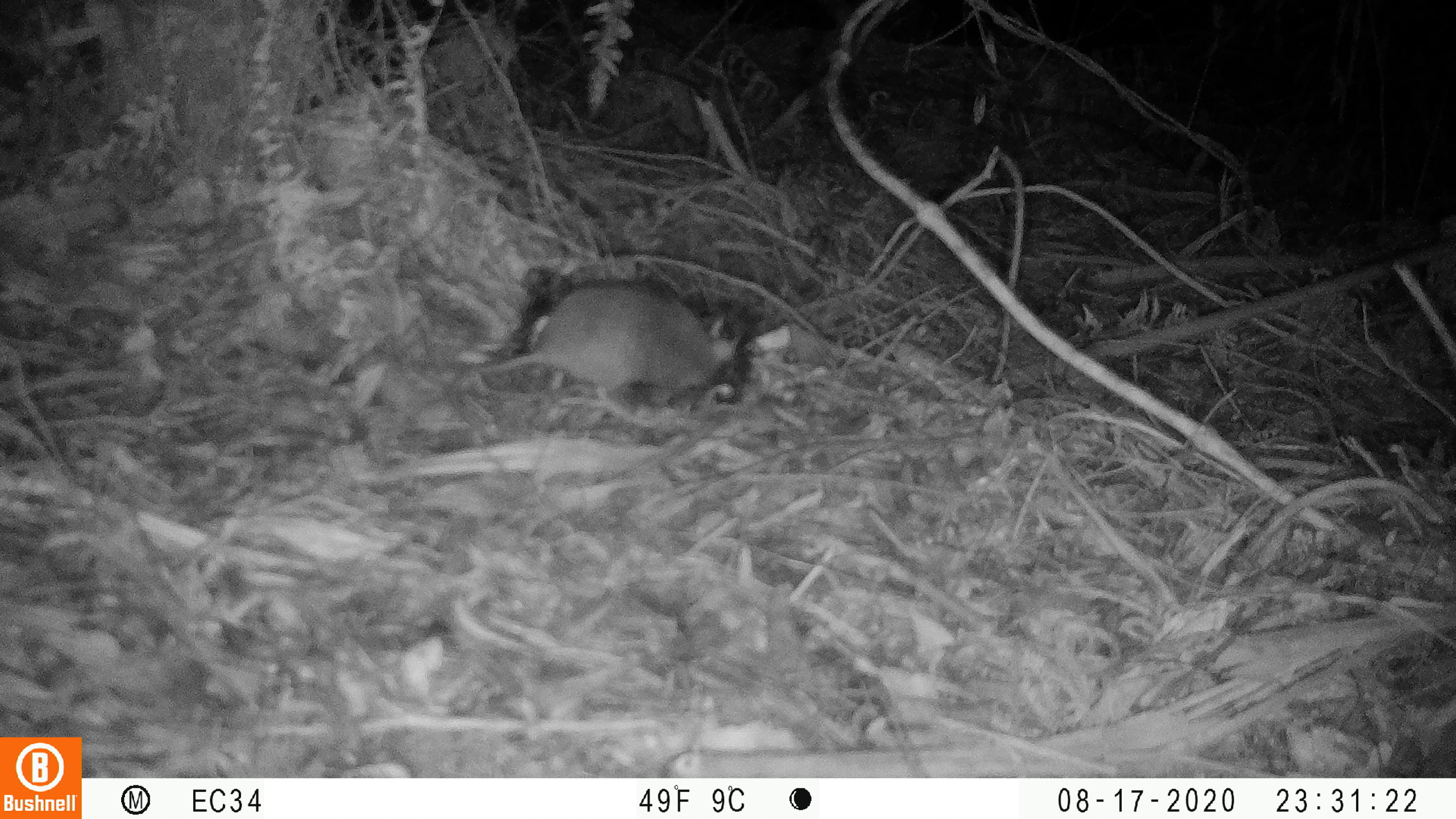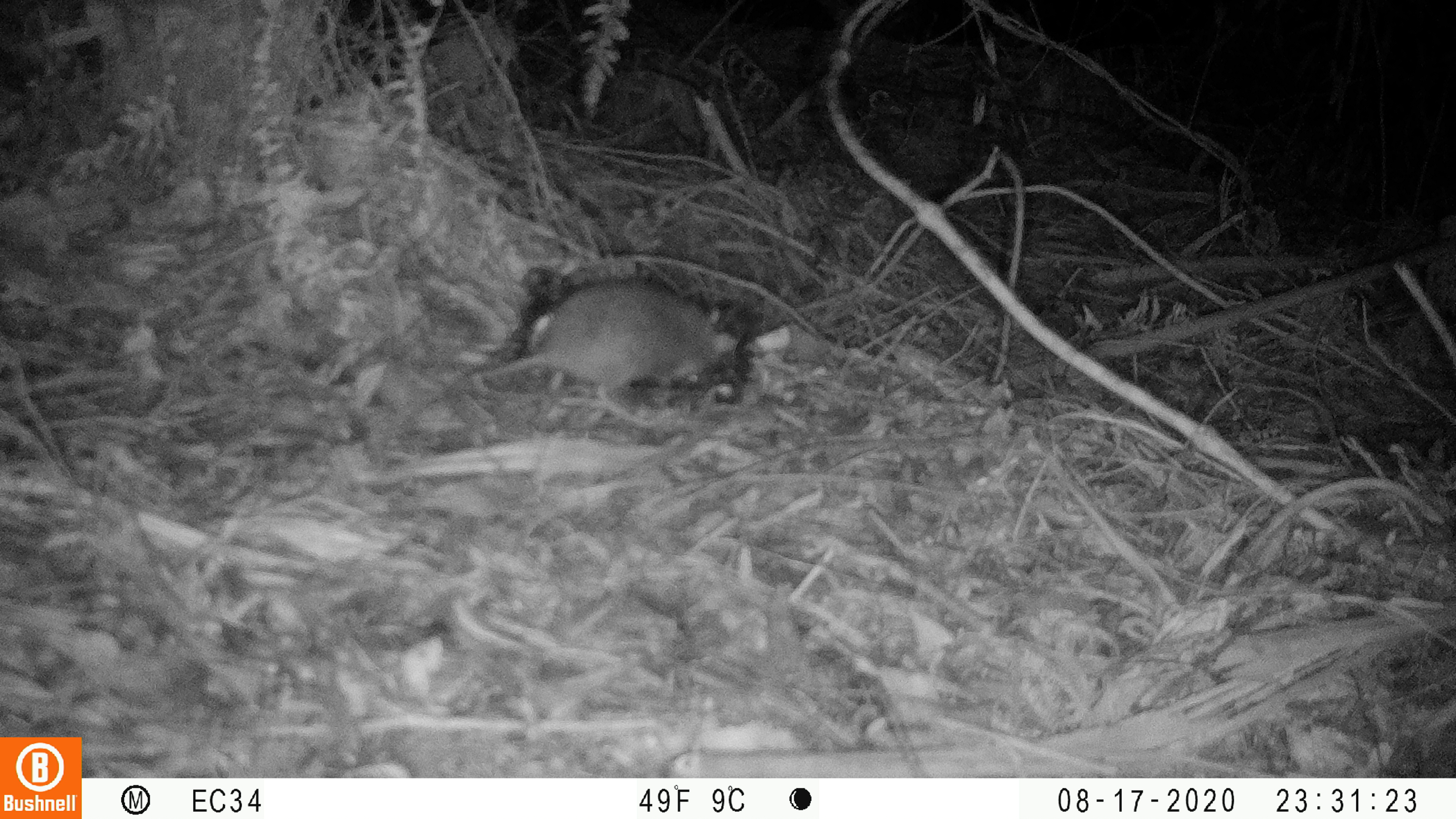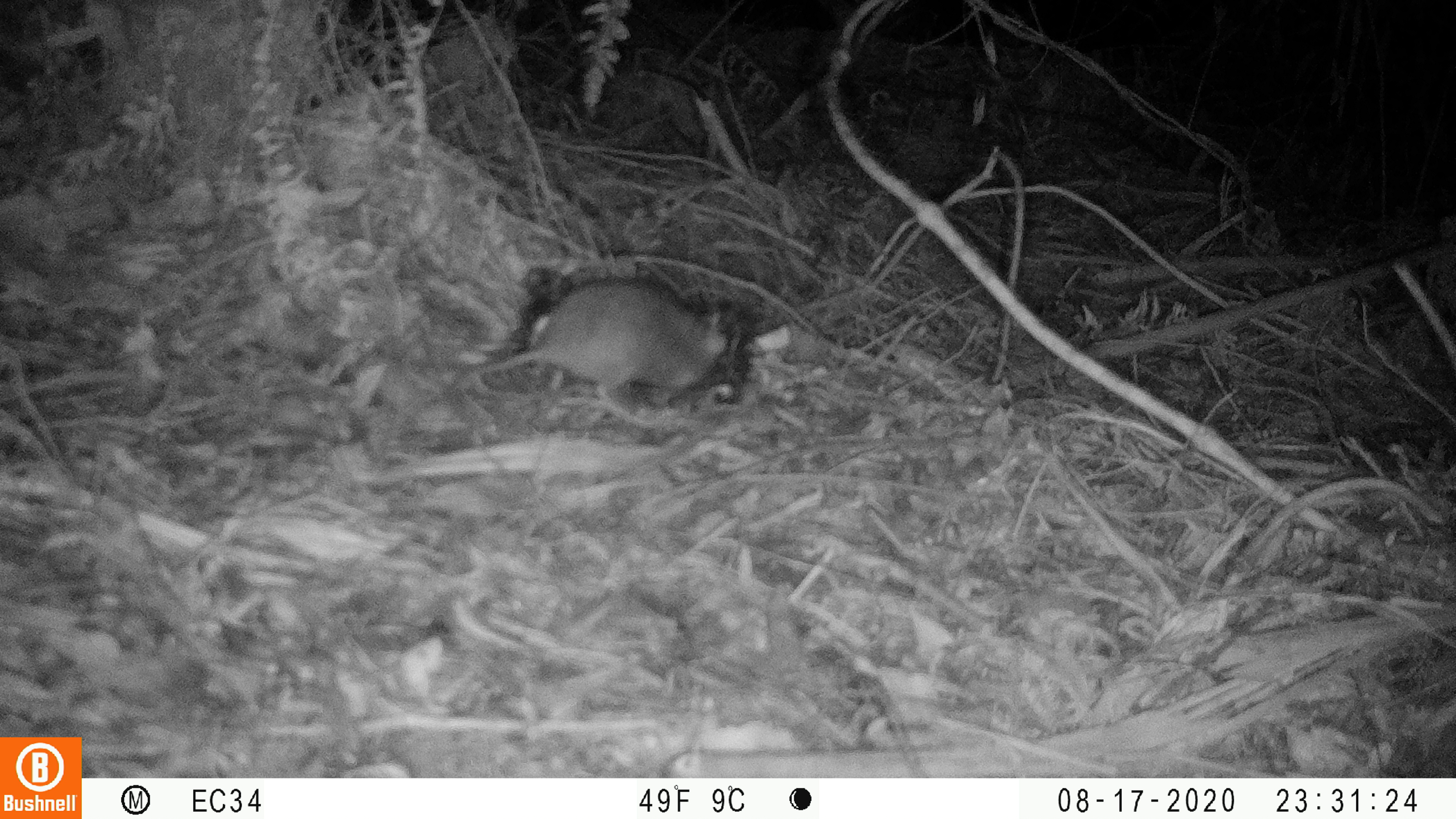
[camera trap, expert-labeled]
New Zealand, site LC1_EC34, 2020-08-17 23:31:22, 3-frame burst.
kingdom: Animalia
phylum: Chordata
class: Mammalia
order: Rodentia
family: Muridae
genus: Rattus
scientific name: Rattus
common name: rat